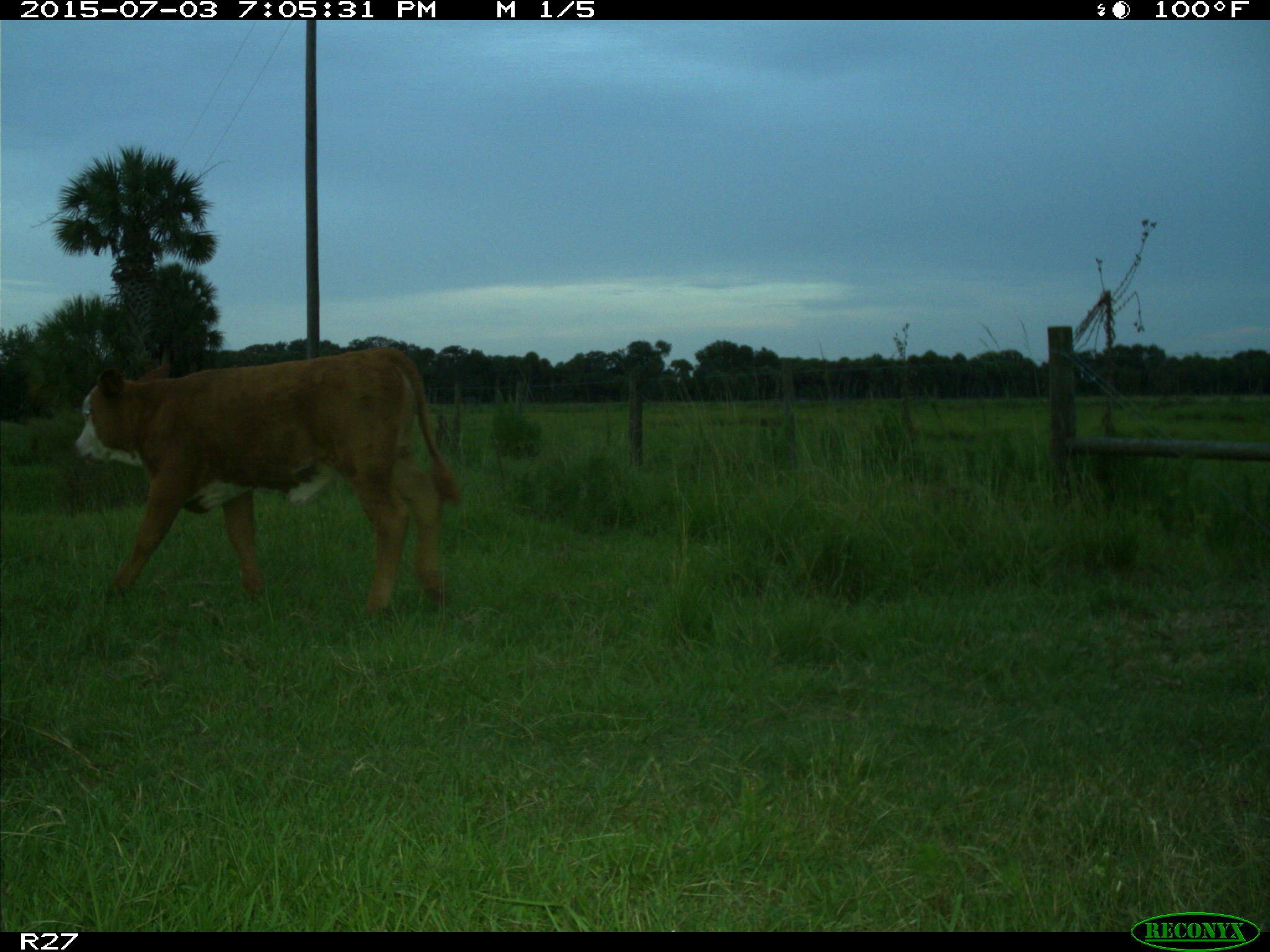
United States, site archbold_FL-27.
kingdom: Animalia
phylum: Chordata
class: Mammalia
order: Artiodactyla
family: Bovidae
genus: Bos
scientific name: Bos taurus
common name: domestic cow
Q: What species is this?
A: Bos taurus (domestic cow).